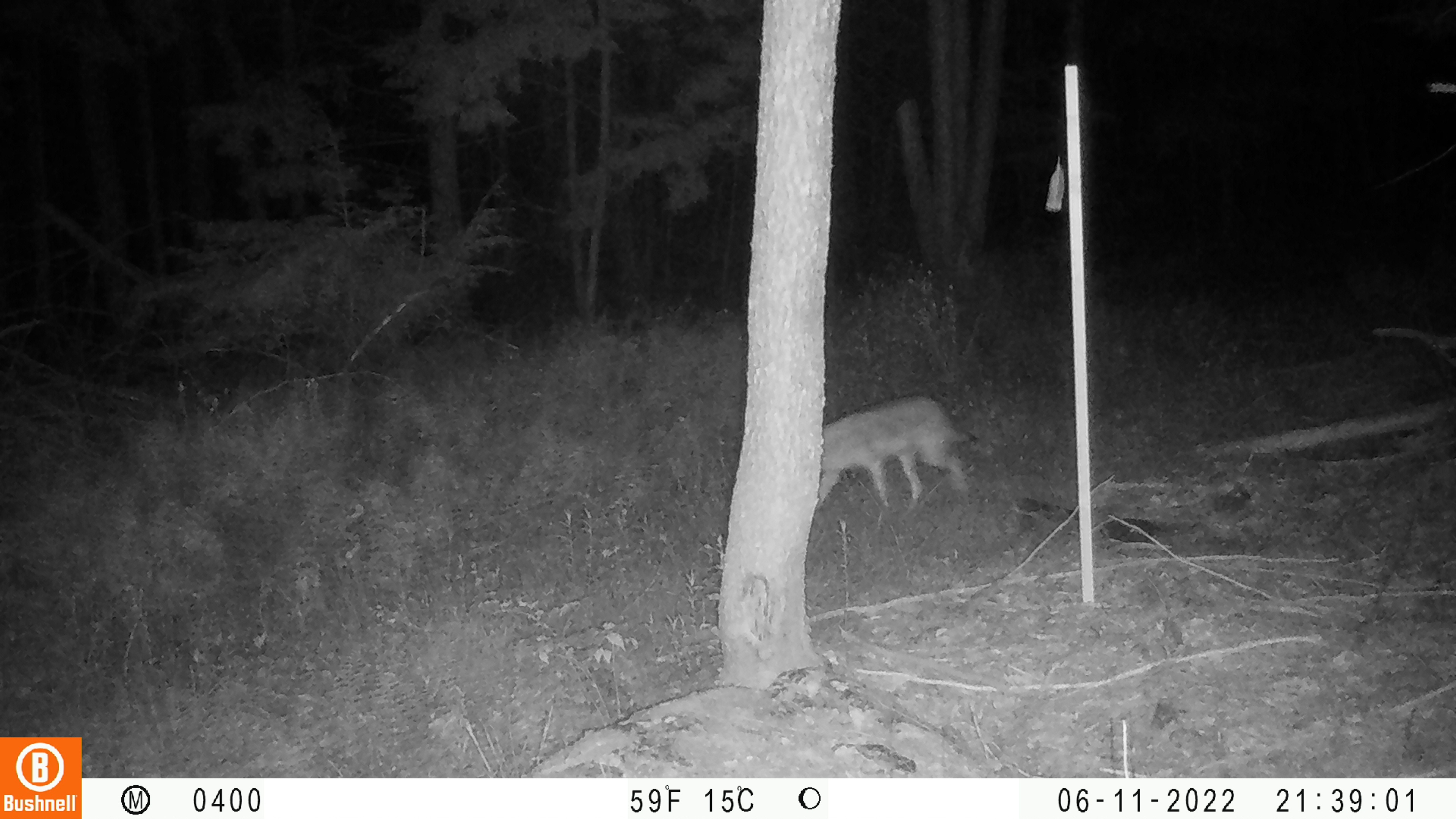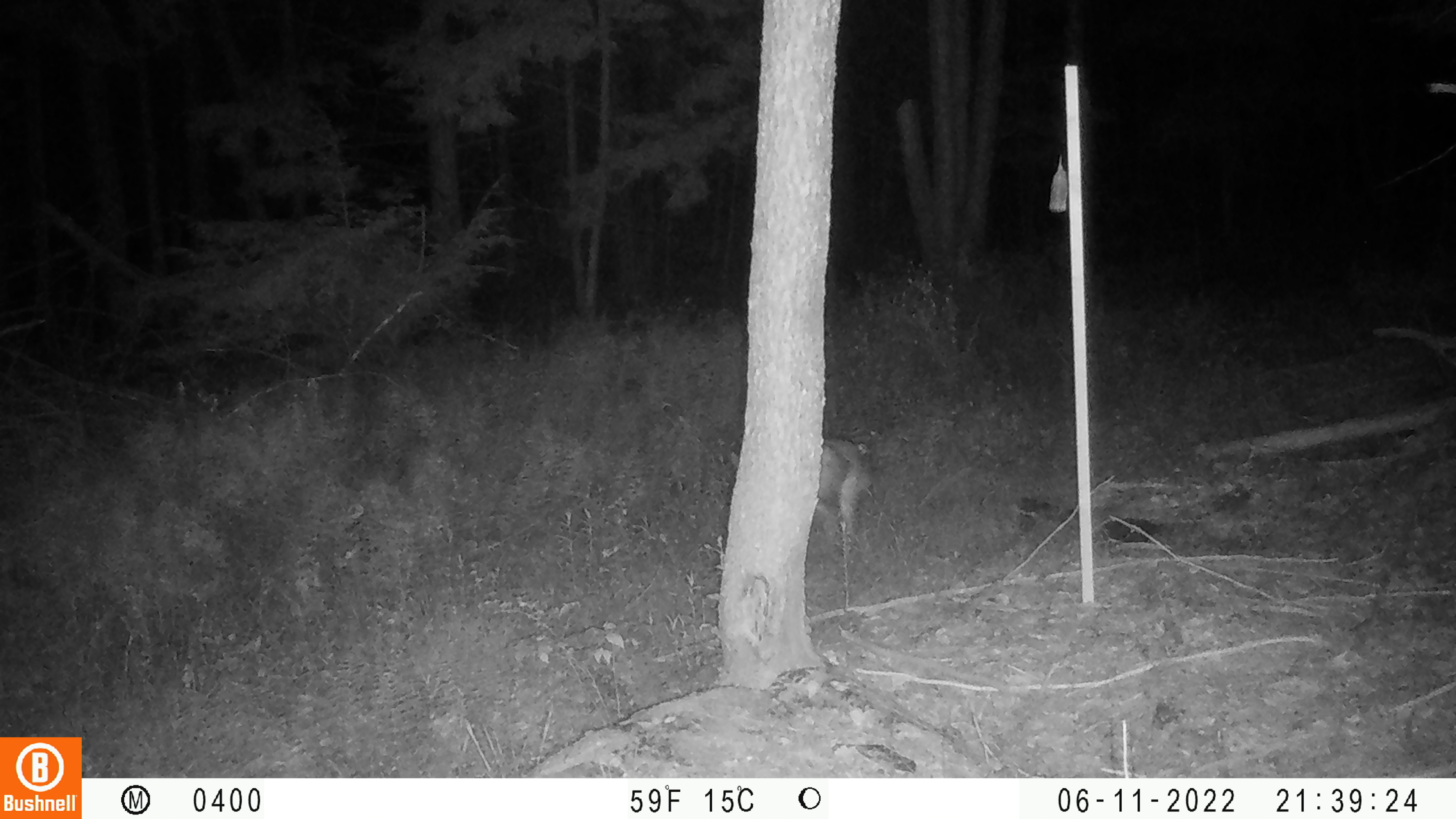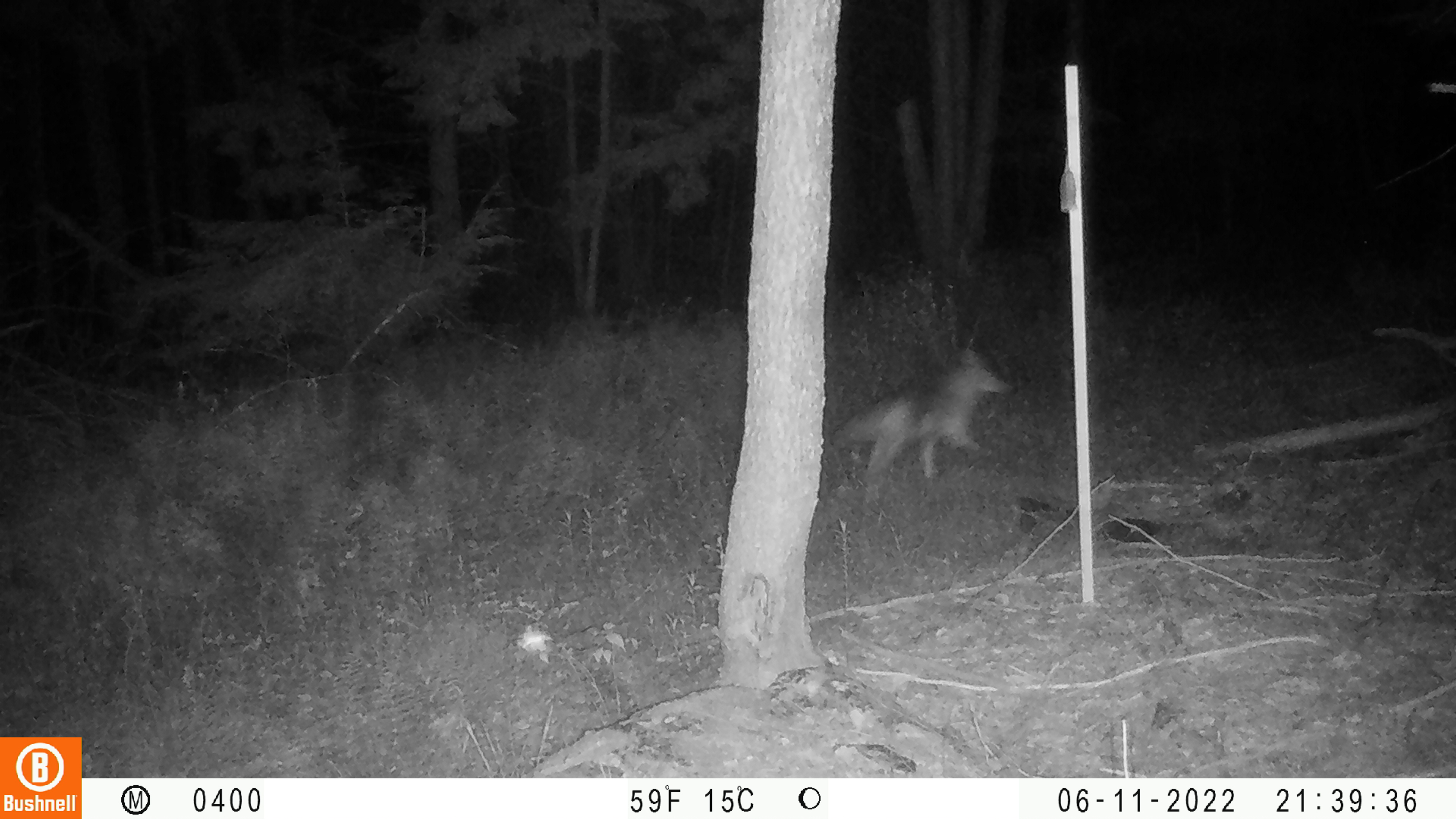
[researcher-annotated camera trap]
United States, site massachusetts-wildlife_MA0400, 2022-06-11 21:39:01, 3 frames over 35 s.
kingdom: Animalia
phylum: Chordata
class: Mammalia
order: Carnivora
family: Canidae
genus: Canis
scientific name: Canis latrans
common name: coyote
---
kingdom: Animalia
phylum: Arthropoda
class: Insecta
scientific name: Insecta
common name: insect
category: insect sp.